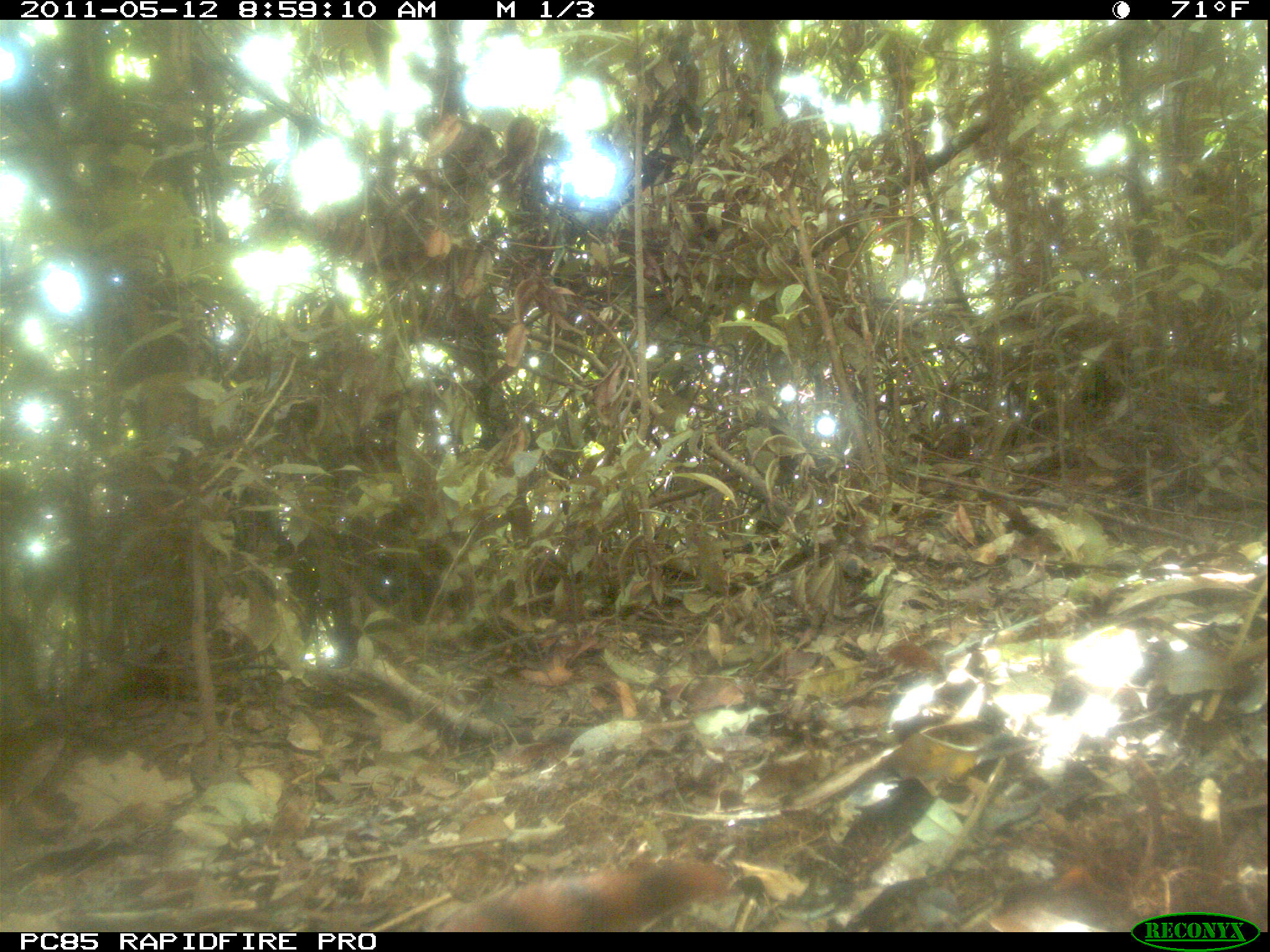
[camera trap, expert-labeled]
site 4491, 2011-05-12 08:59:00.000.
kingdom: Animalia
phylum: Chordata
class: Mammalia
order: Carnivora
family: Eupleridae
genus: Galidia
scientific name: Galidia elegans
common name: ring-tailed vontsira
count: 1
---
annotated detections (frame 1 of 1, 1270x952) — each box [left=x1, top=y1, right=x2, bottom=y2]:
galidia elegans: [left=424, top=853, right=742, bottom=932]